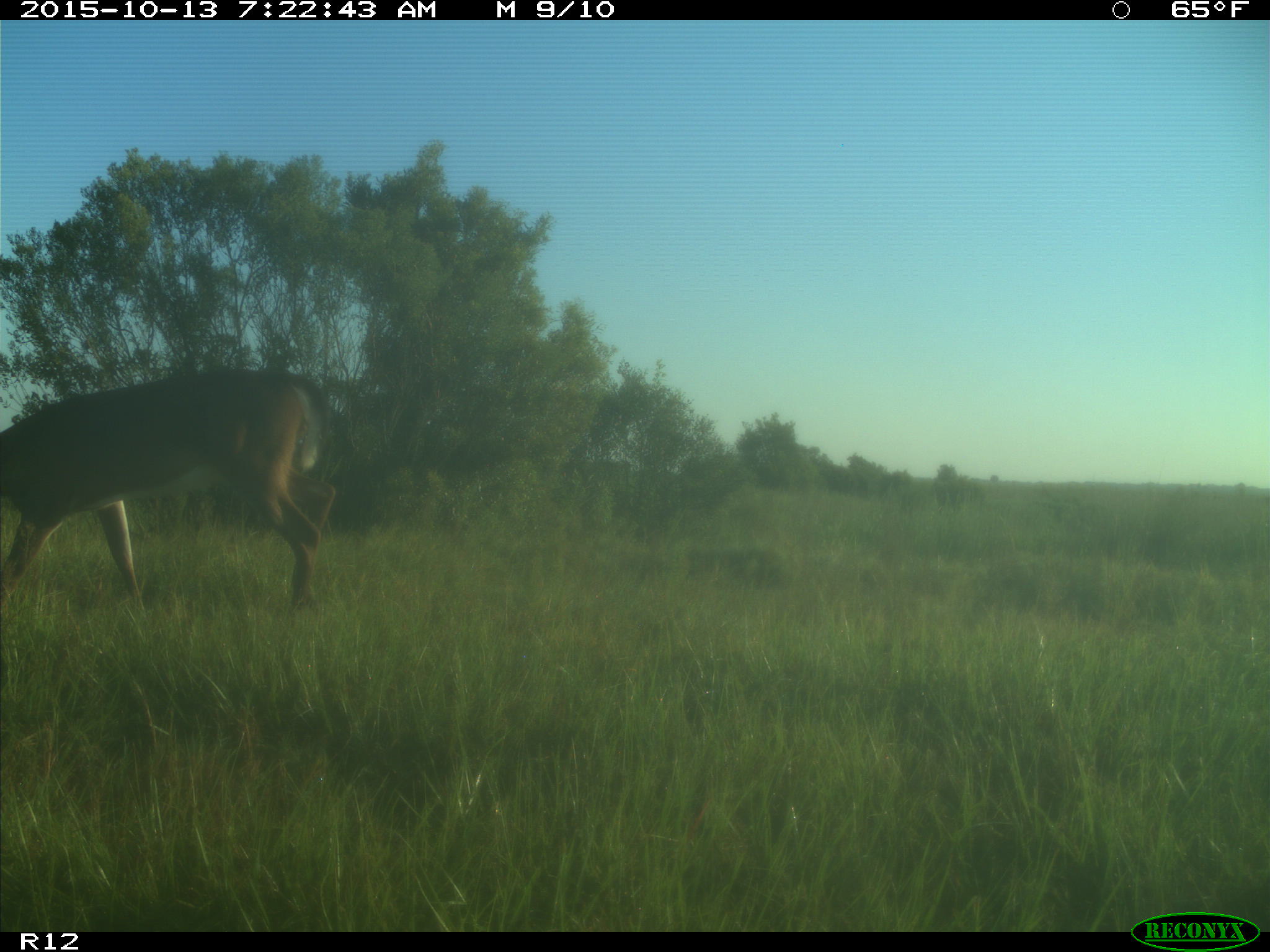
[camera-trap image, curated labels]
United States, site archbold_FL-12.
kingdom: Animalia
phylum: Chordata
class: Mammalia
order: Artiodactyla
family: Cervidae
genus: Odocoileus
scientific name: Odocoileus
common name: deer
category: unidentified deer